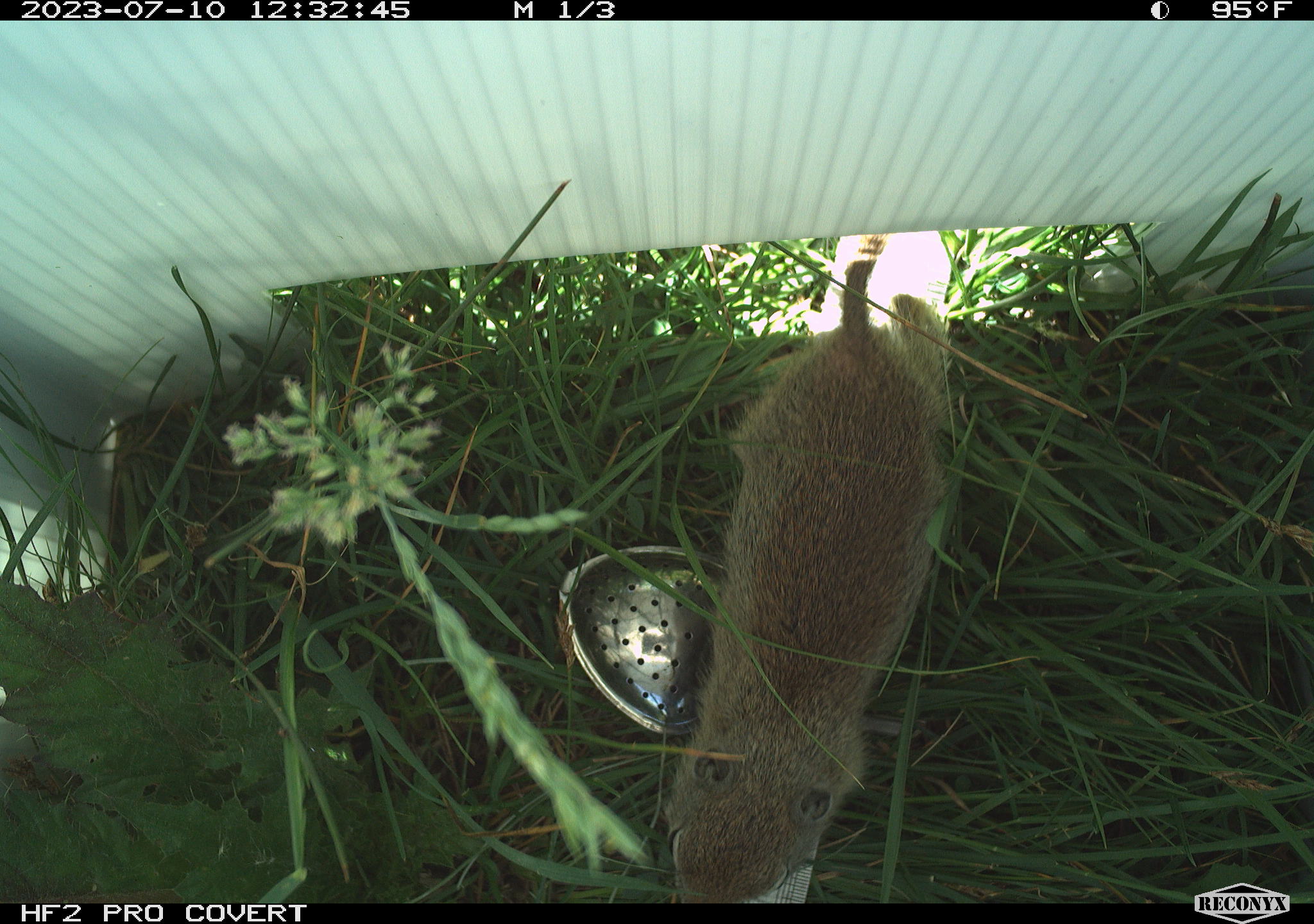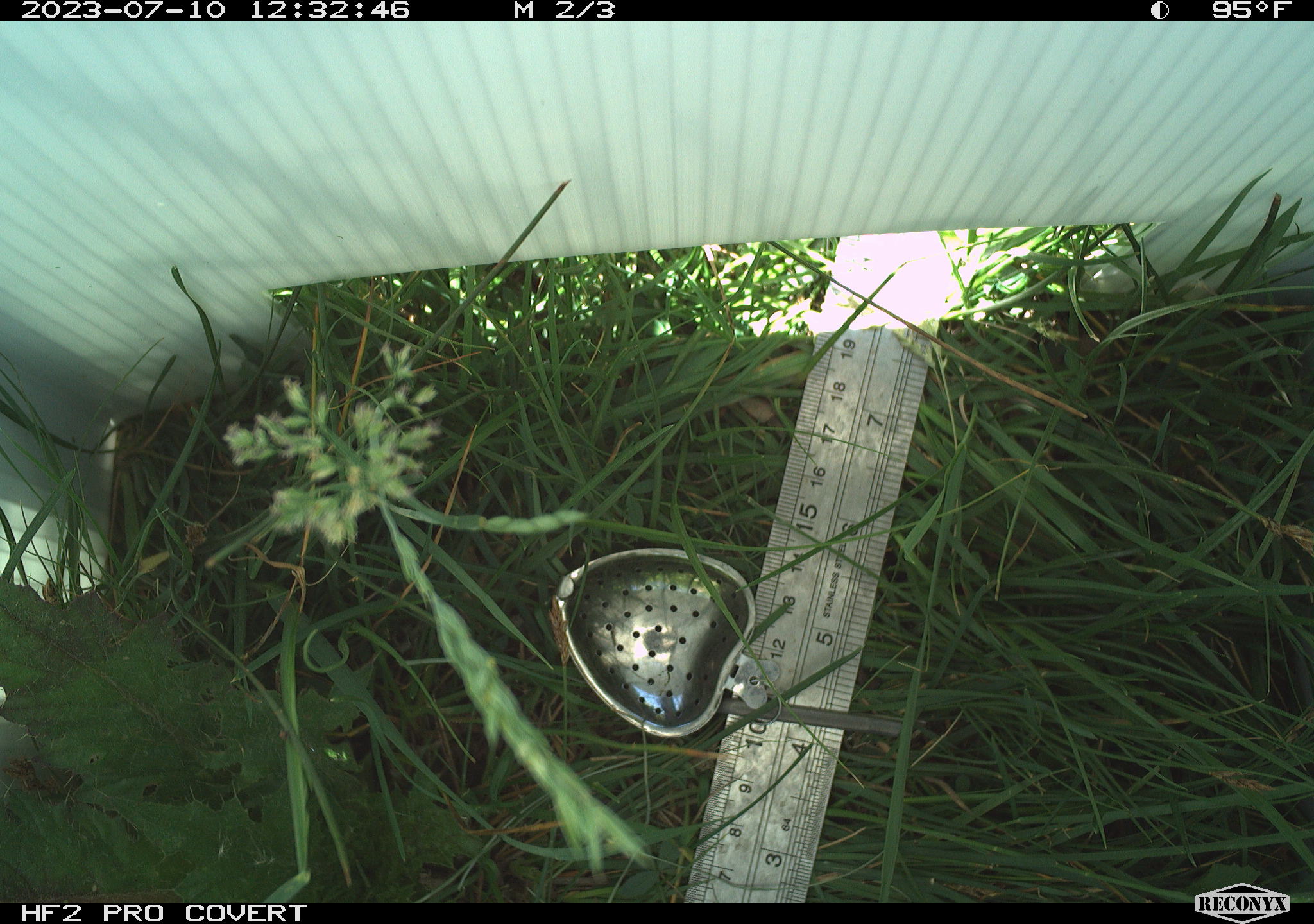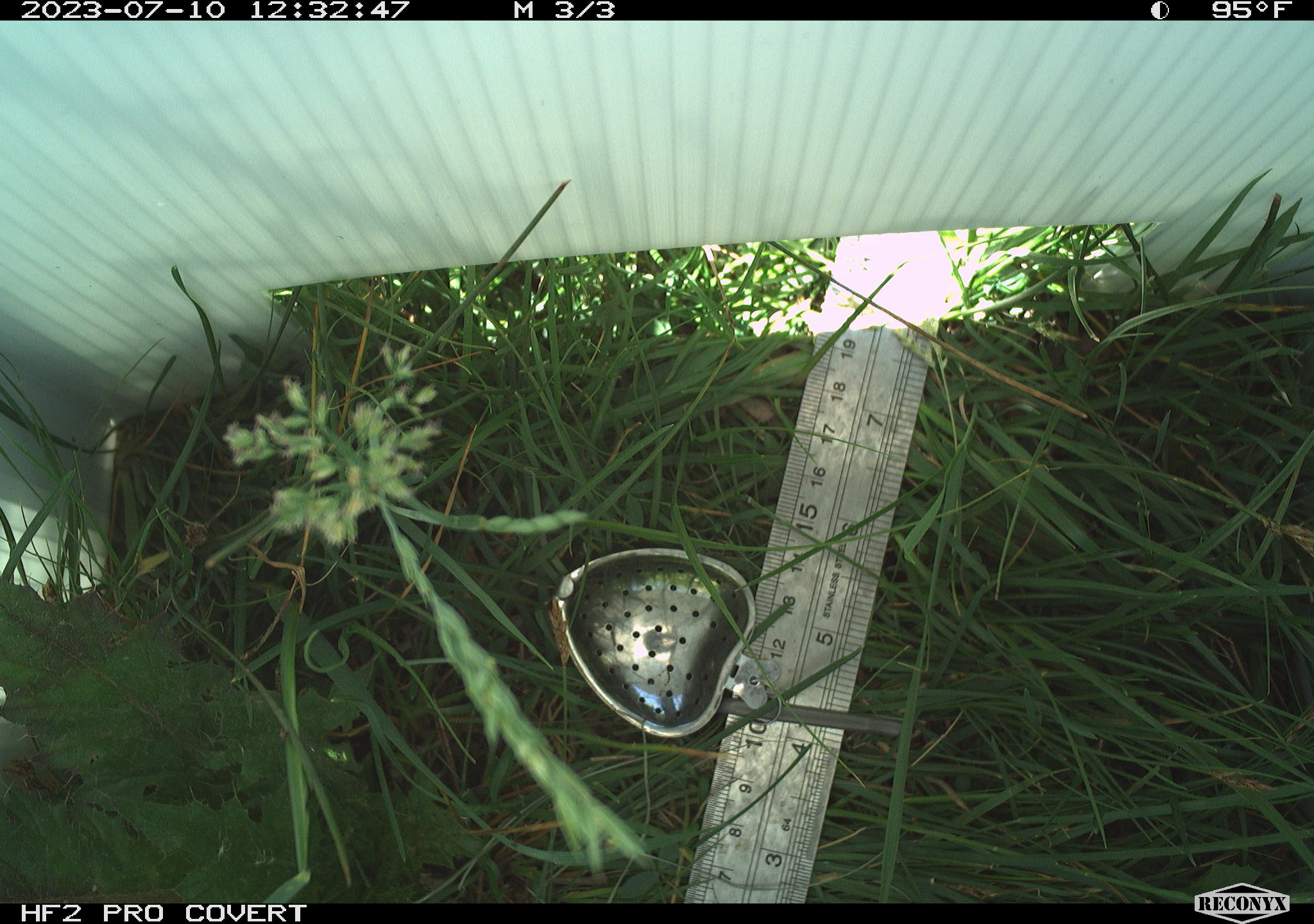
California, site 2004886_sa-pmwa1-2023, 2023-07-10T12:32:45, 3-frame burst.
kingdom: Animalia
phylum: Chordata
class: Mammalia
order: Rodentia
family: Sciuridae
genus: Urocitellus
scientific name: Urocitellus beldingi beldingi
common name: belding's ground squirrel